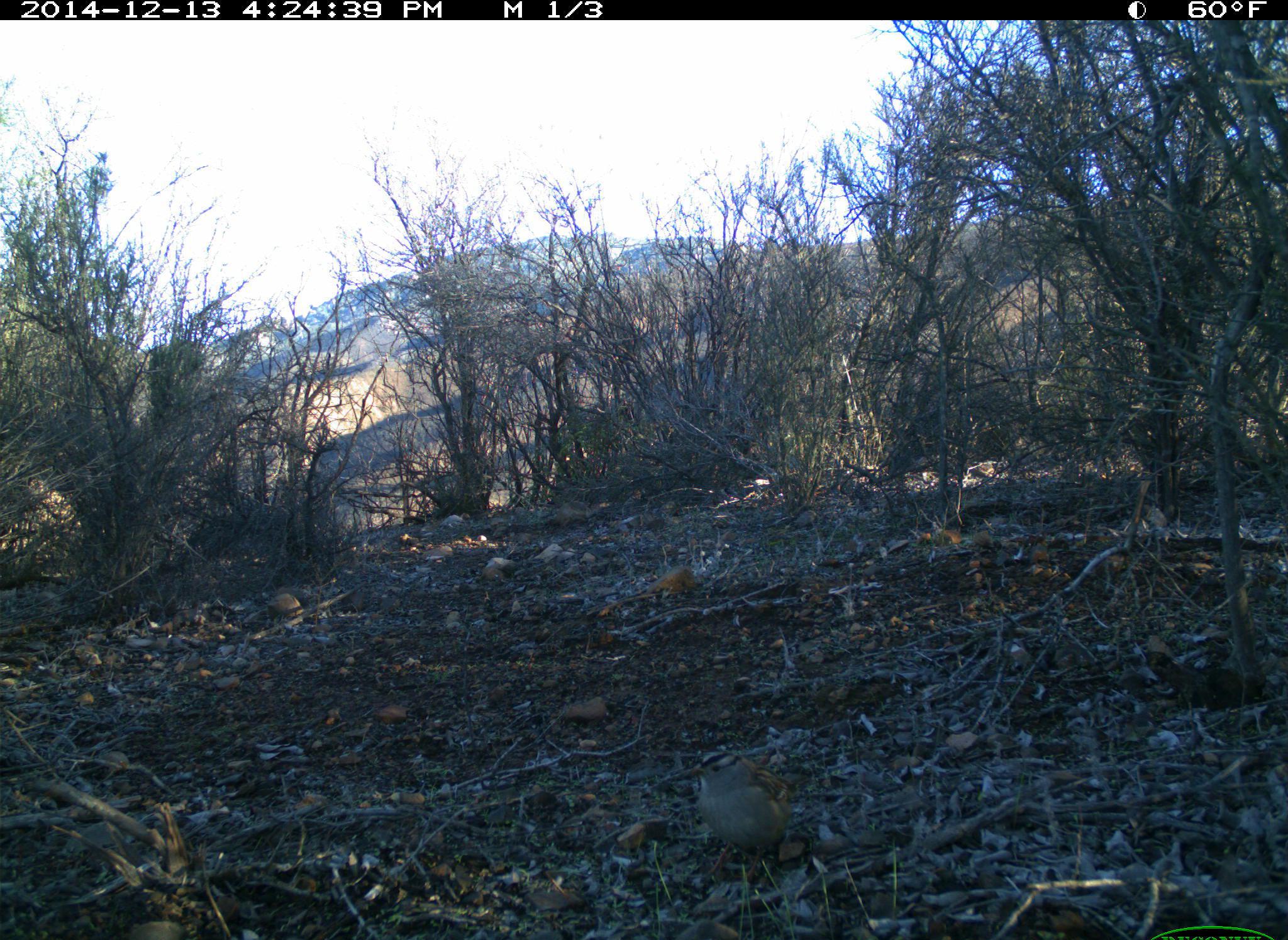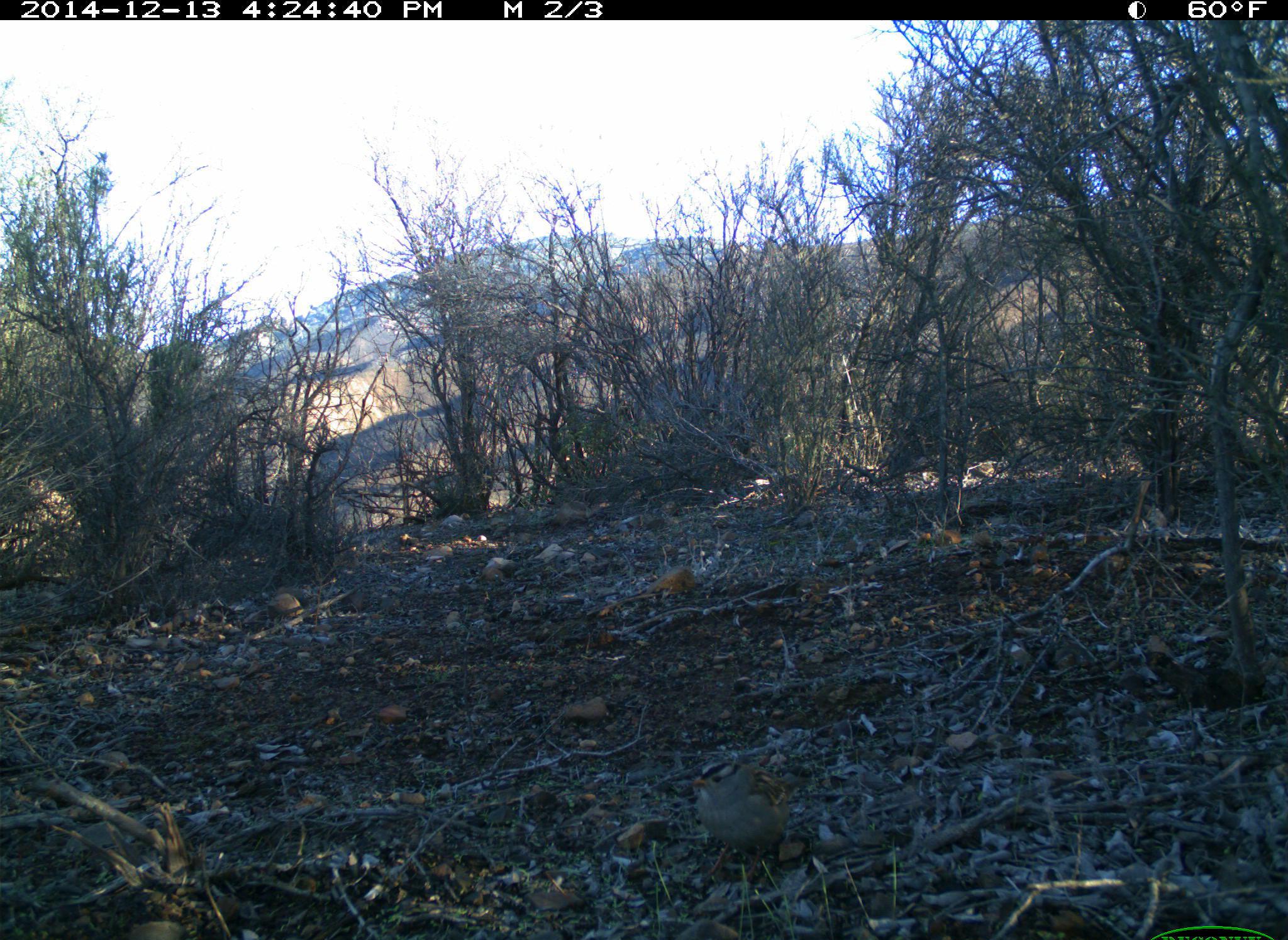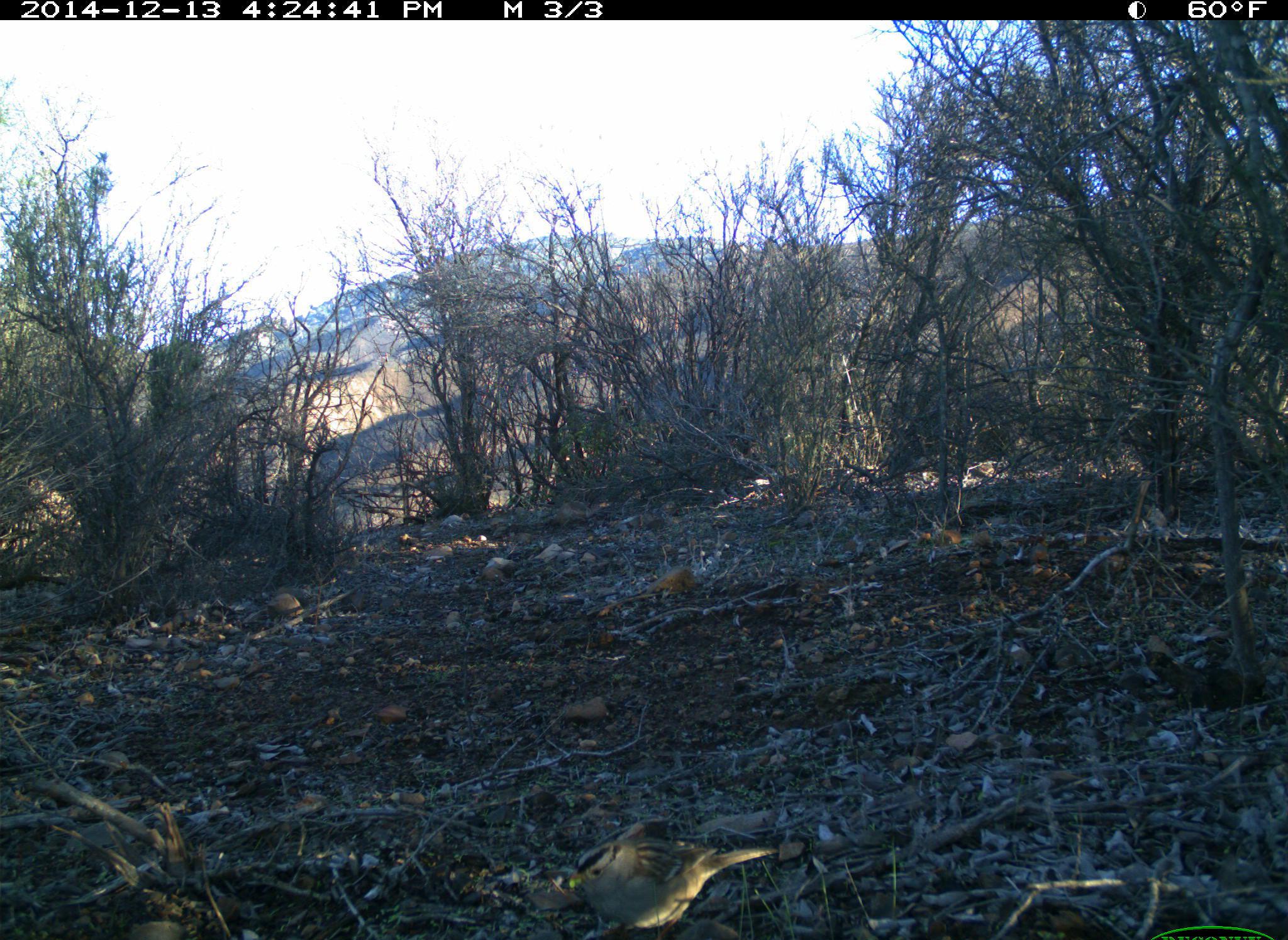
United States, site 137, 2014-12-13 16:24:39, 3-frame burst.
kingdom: Animalia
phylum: Chordata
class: Aves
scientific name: Aves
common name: bird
Bird (Aves).